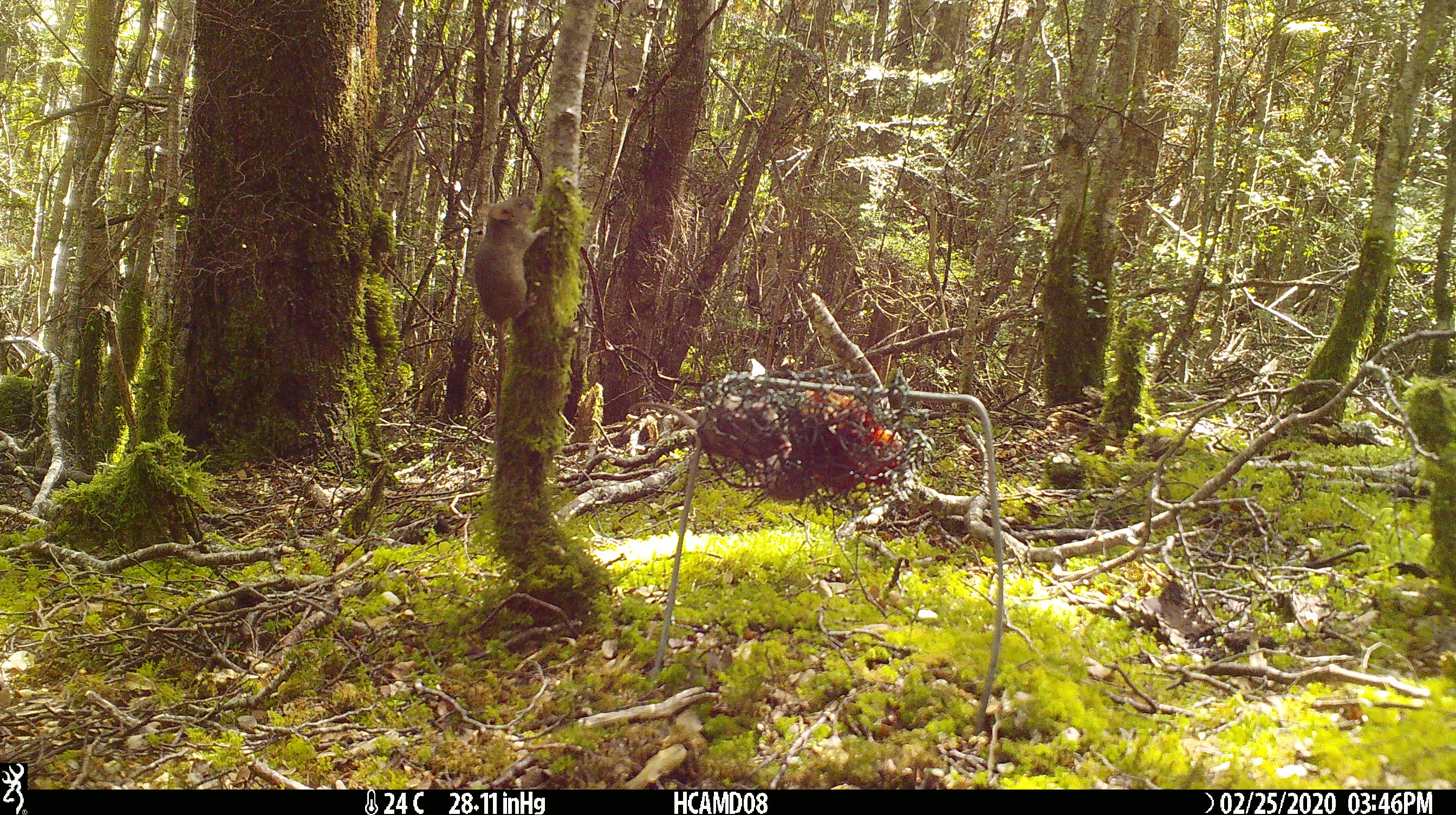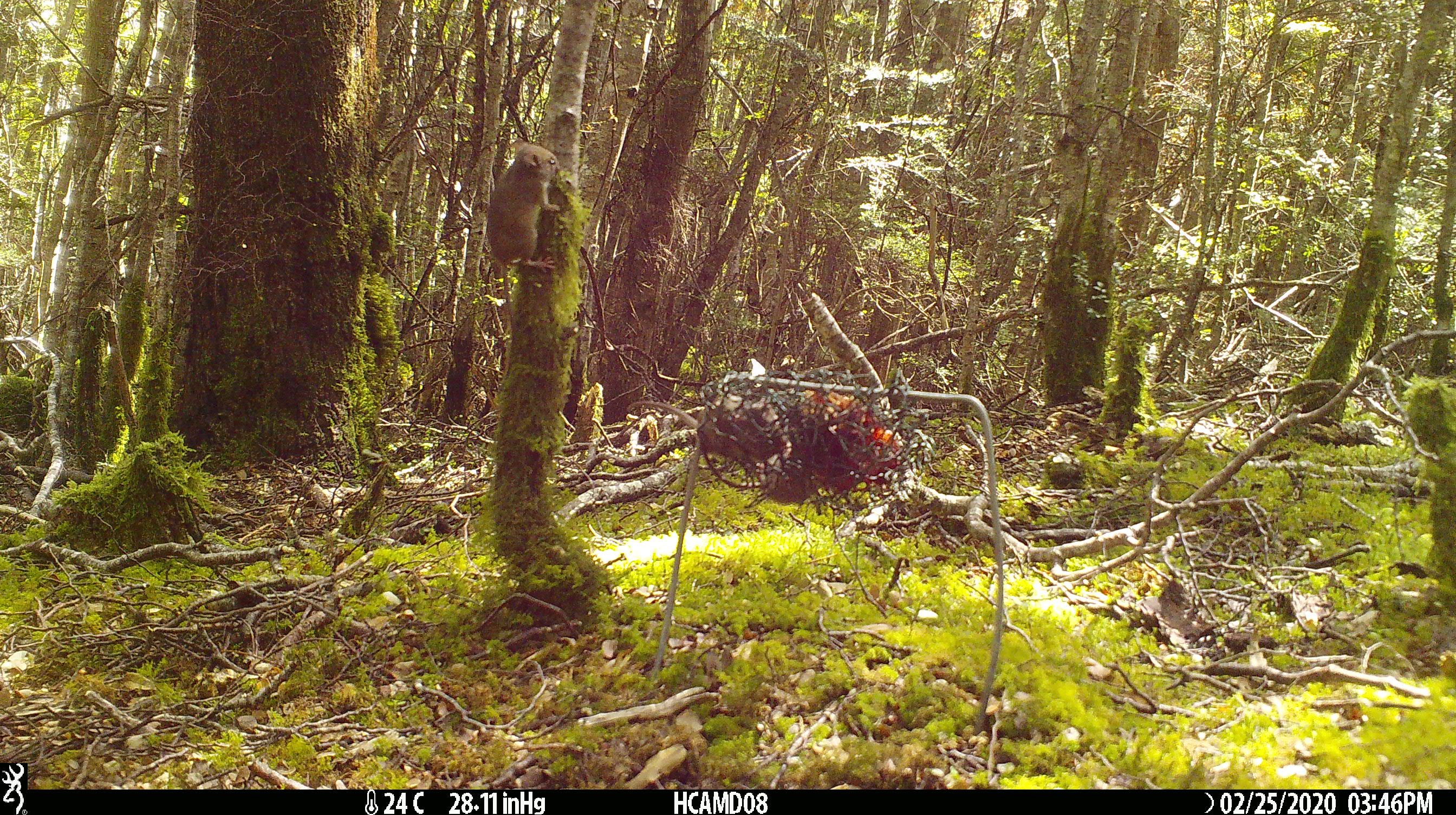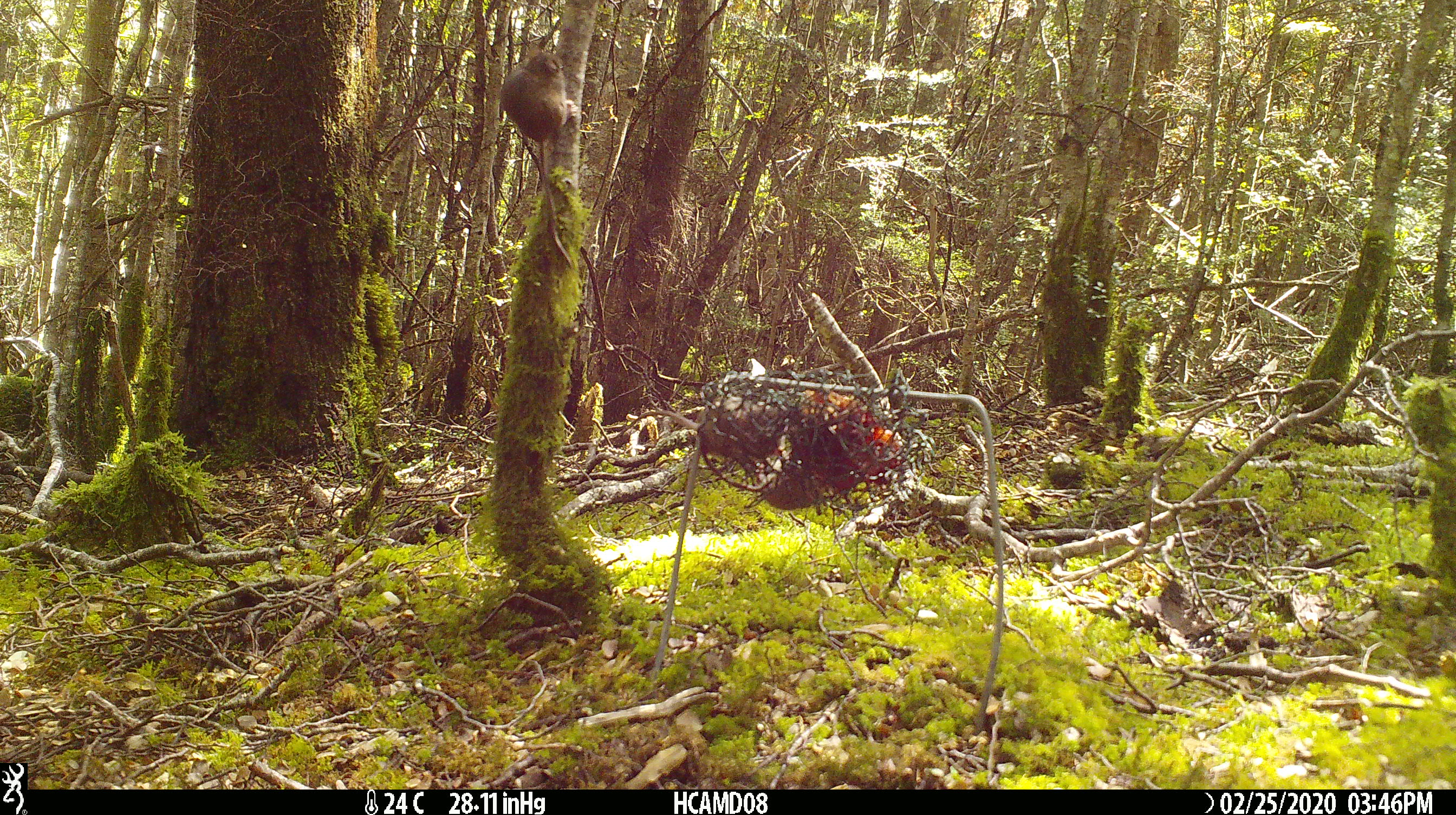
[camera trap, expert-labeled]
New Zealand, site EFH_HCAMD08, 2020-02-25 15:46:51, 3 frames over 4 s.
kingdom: Animalia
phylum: Chordata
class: Mammalia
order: Rodentia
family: Muridae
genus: Mus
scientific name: Mus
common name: mouse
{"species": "mouse (Mus)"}